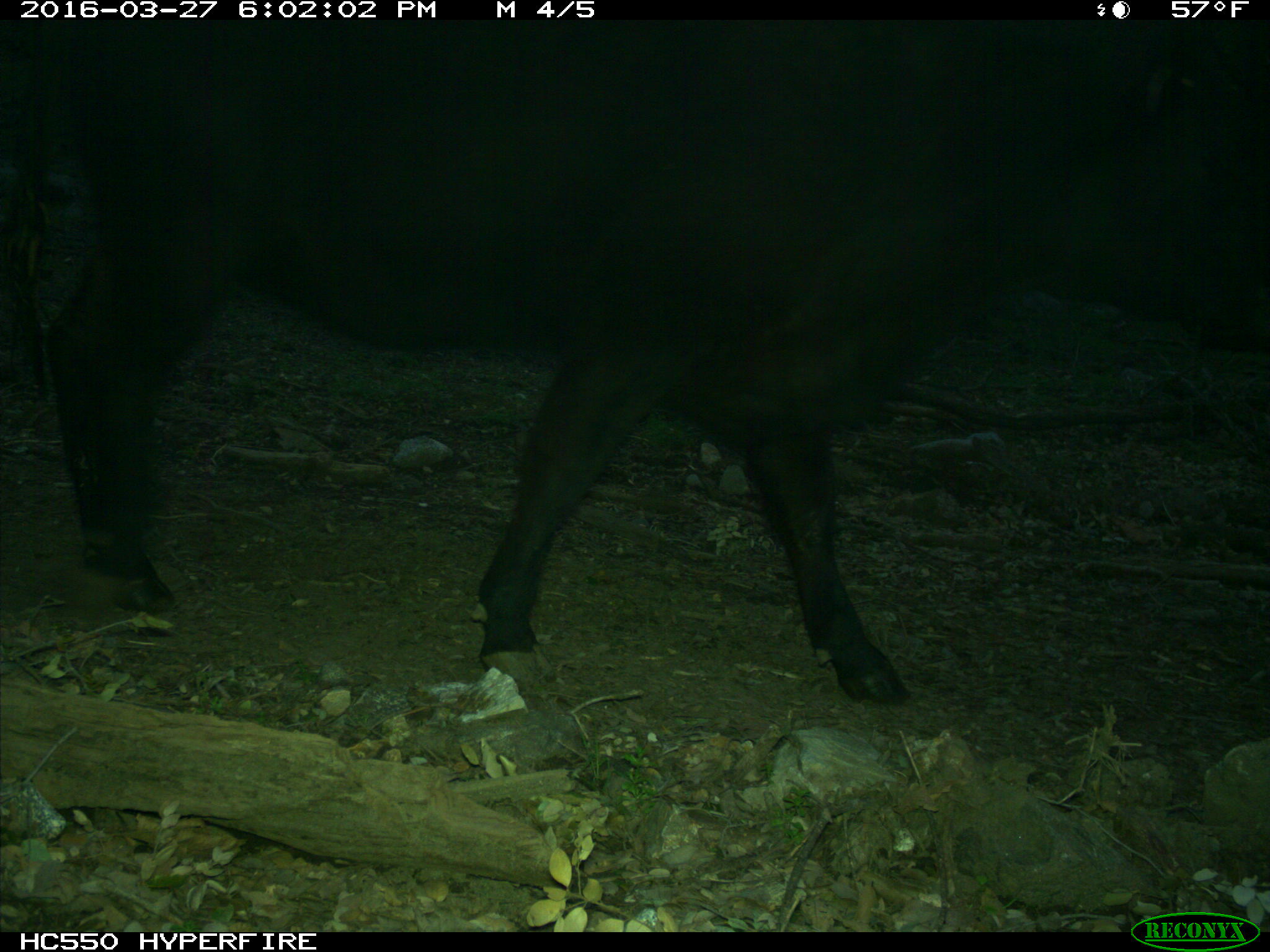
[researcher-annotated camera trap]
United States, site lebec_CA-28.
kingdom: Animalia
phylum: Chordata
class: Mammalia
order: Artiodactyla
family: Bovidae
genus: Bos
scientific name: Bos taurus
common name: domestic cow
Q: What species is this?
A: Bos taurus (domestic cow).